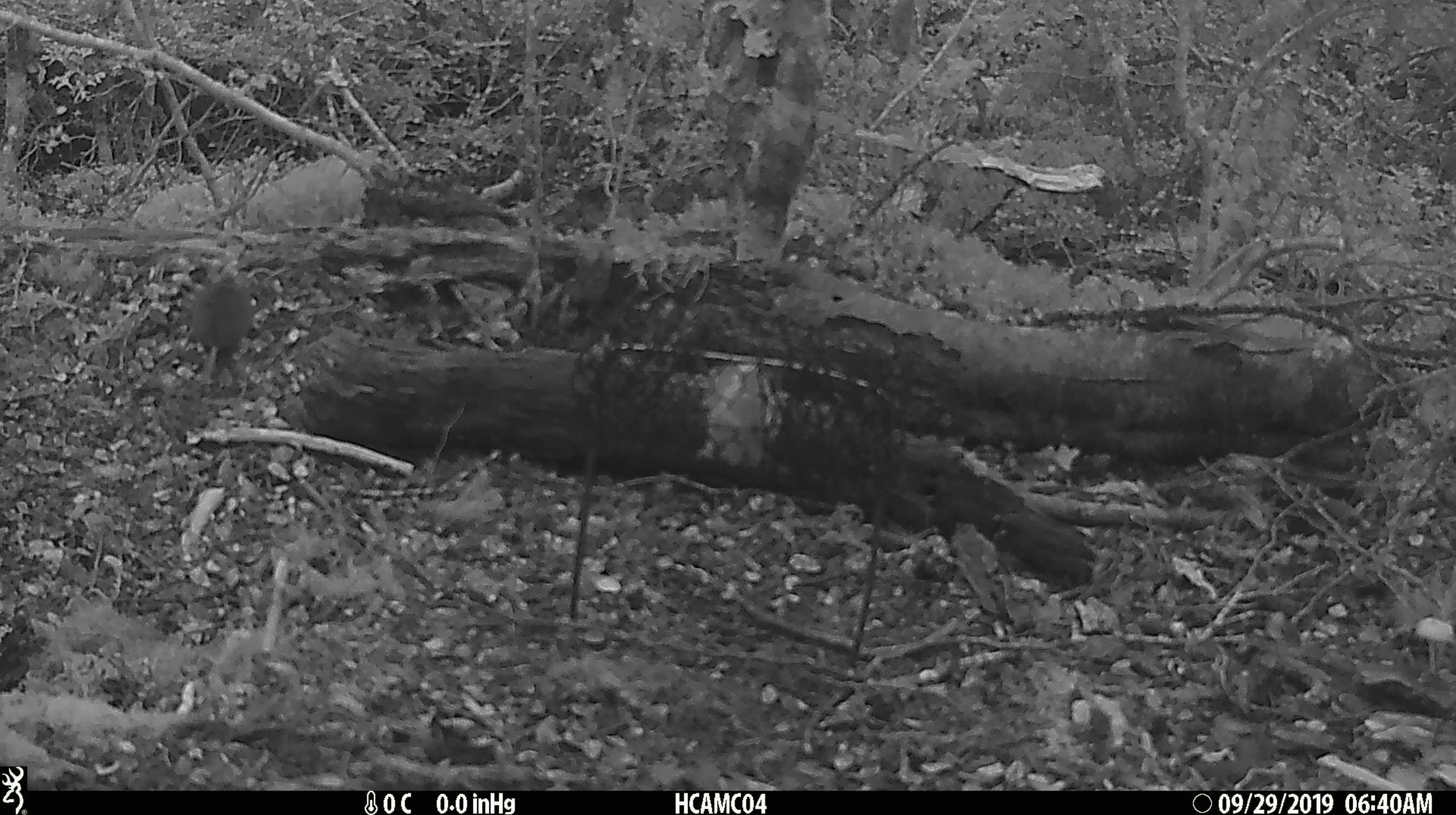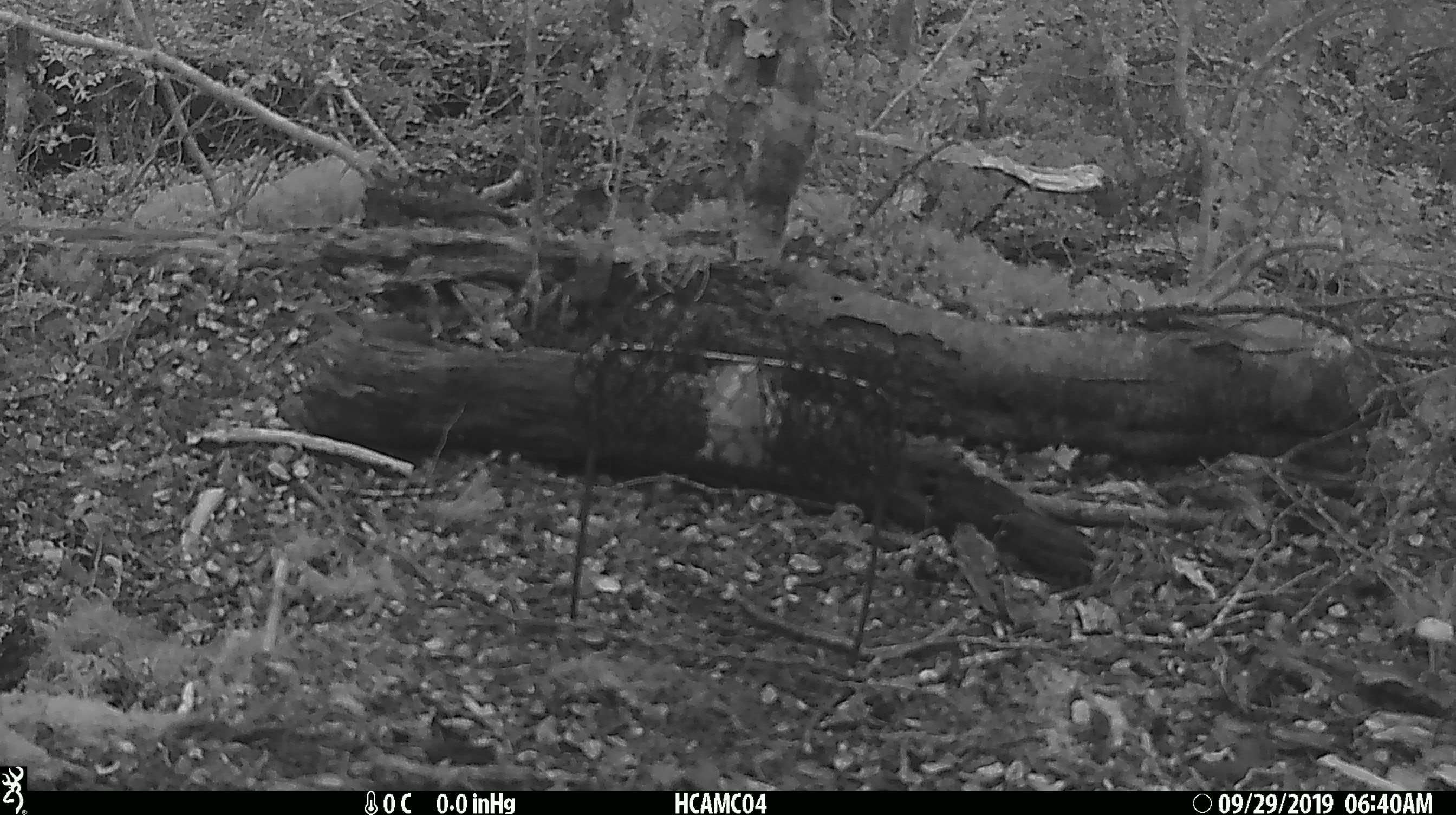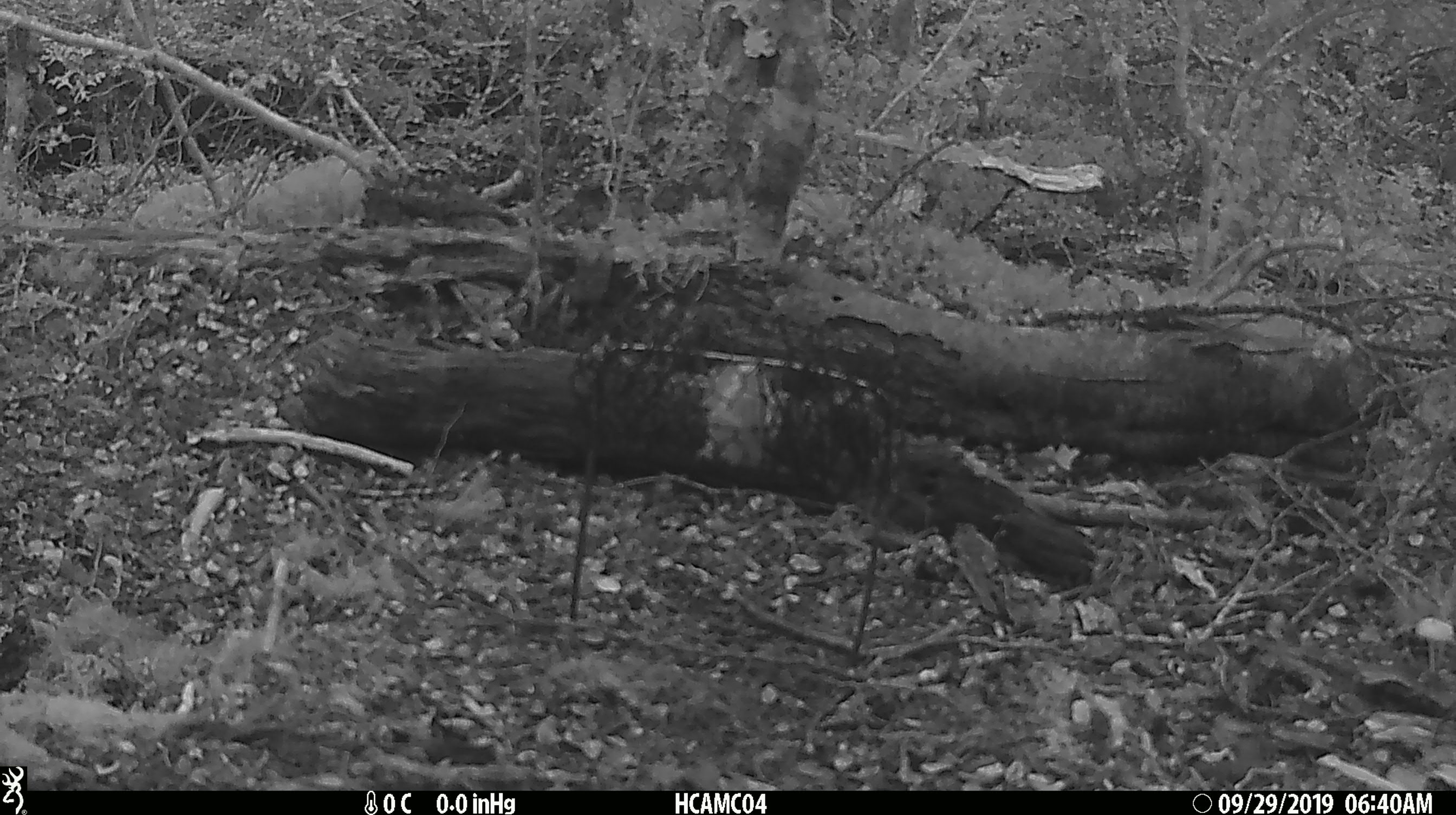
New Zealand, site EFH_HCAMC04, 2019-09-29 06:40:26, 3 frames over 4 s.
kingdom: Animalia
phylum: Chordata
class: Mammalia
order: Rodentia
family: Muridae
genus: Mus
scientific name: Mus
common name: mouse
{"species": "mouse (Mus)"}